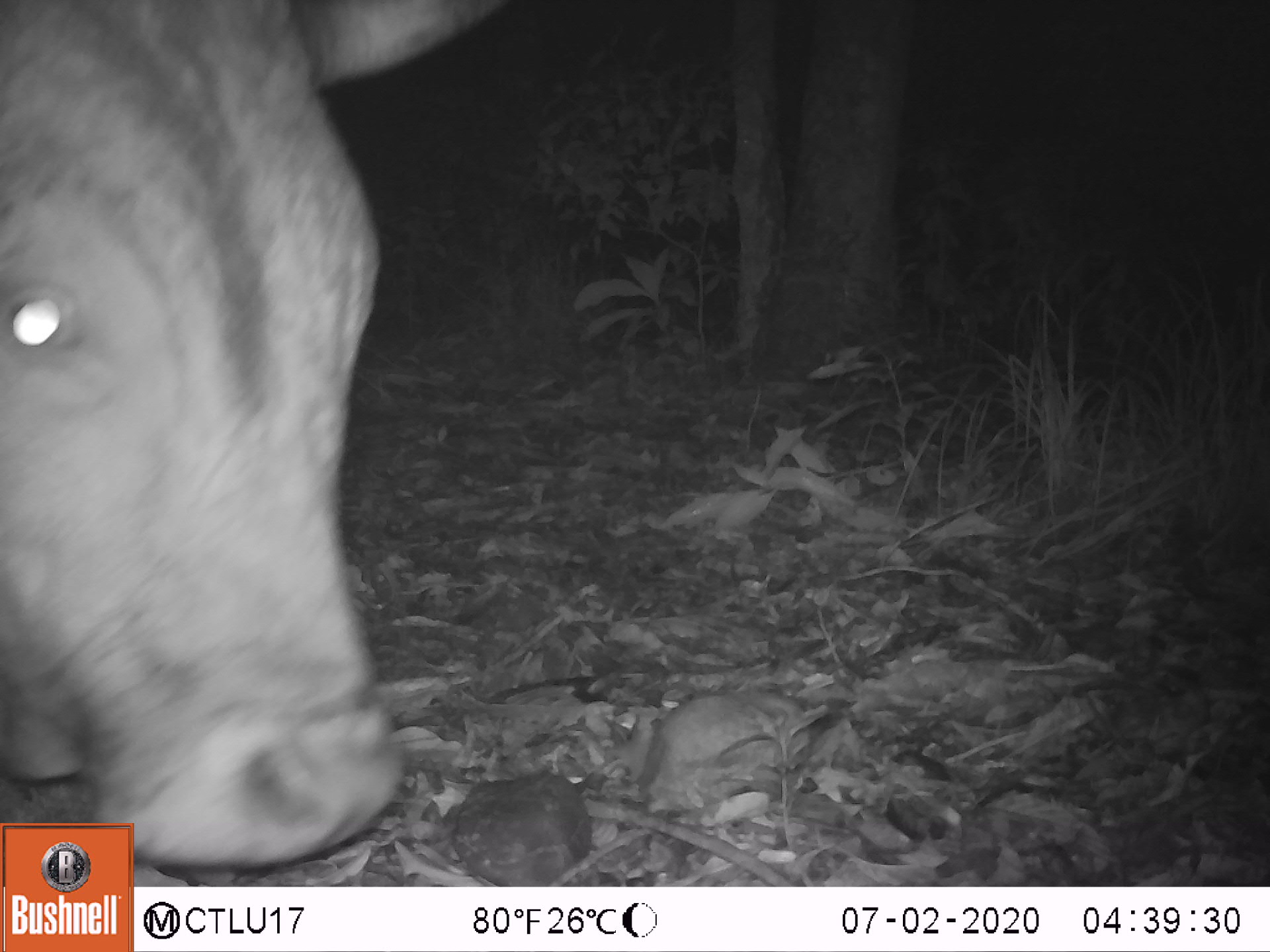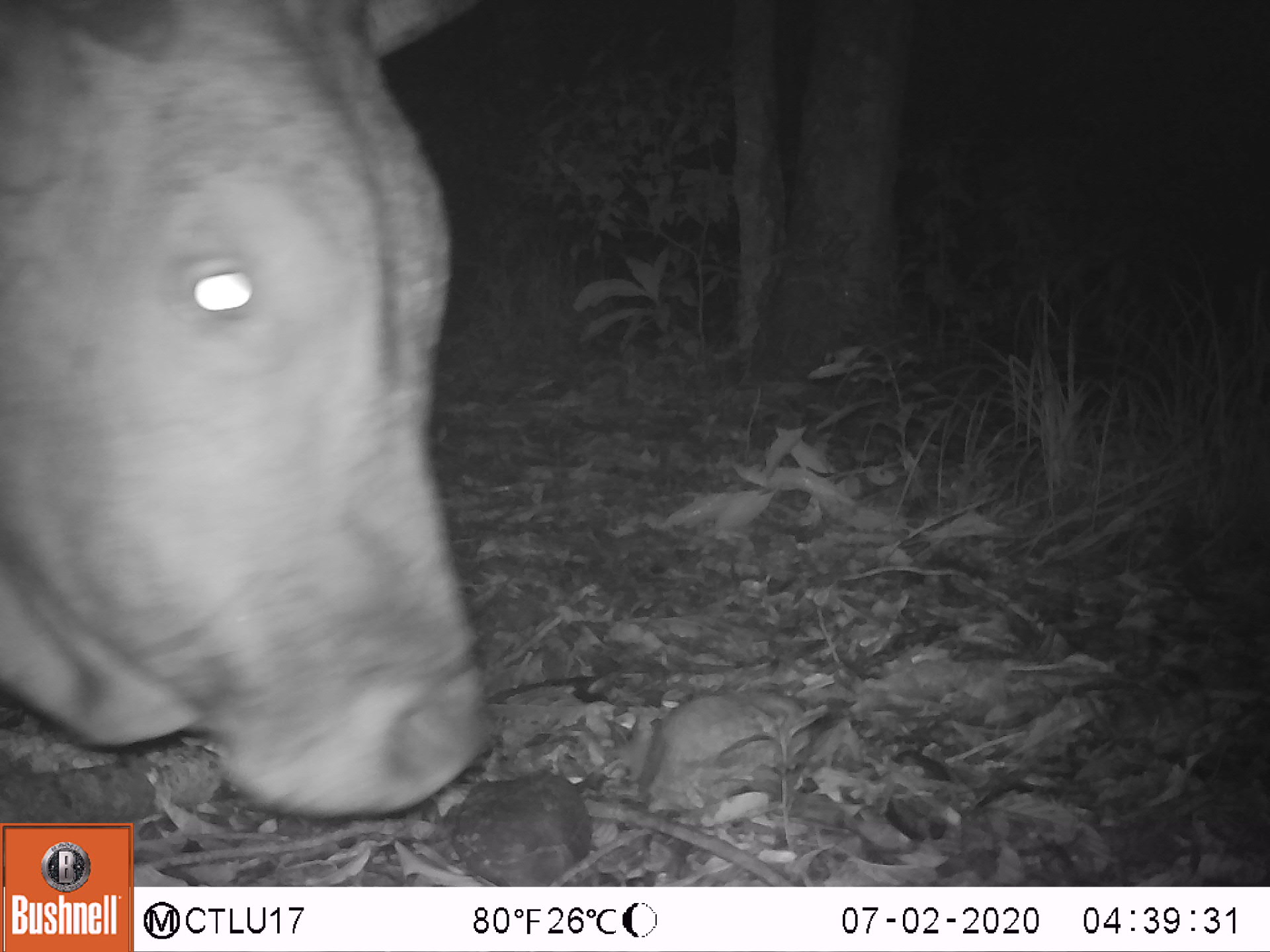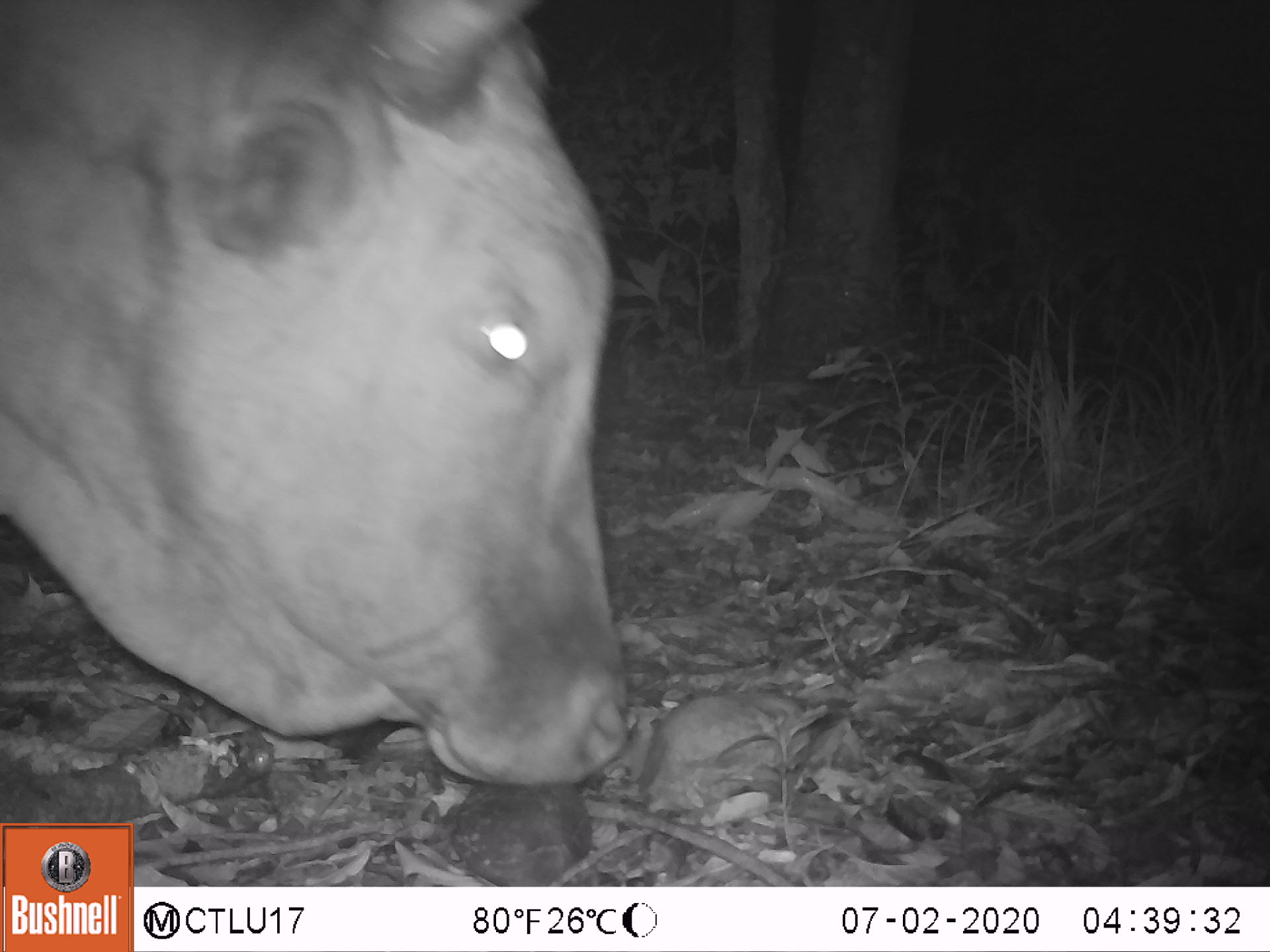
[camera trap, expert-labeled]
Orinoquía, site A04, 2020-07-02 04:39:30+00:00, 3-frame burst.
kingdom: Animalia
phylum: Chordata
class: Mammalia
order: Artiodactyla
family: Bovidae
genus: Bos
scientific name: Bos taurus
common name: cow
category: cattle